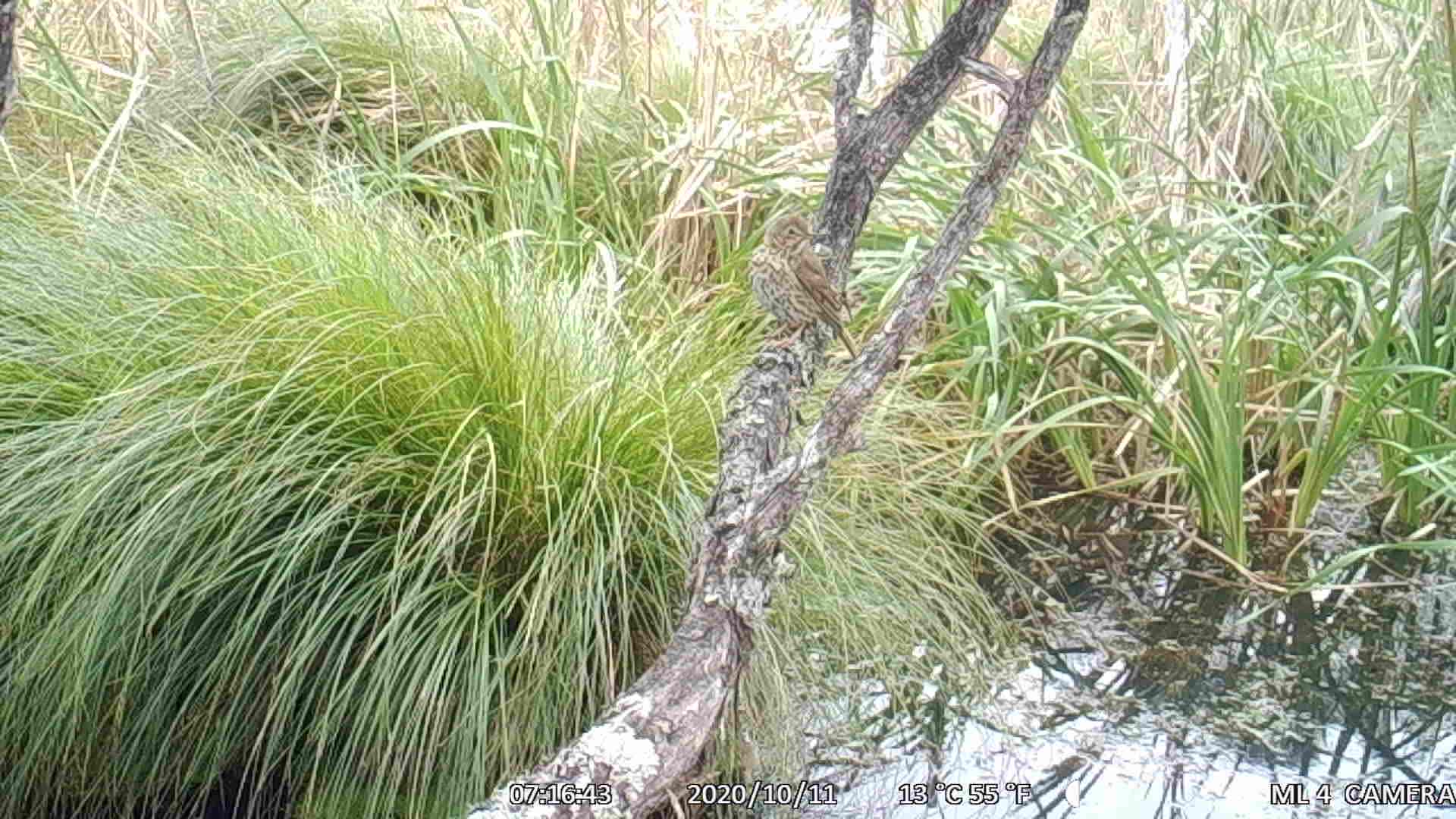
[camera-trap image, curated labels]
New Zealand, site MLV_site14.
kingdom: Animalia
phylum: Chordata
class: Aves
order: Passeriformes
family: Turdidae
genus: Turdus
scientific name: Turdus philomelos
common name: song thrush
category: thrush